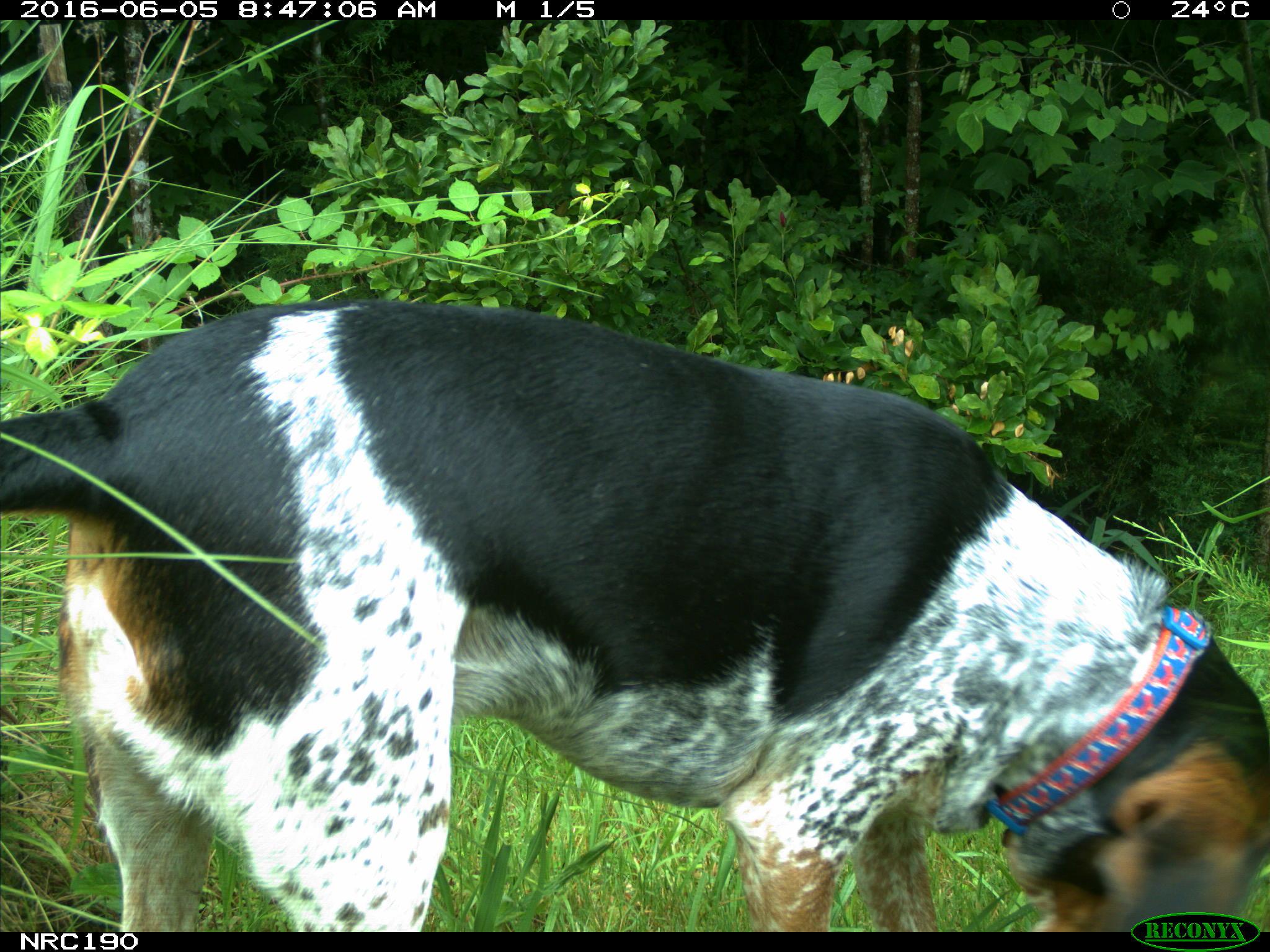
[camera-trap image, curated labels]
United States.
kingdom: Animalia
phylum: Chordata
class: Mammalia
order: Carnivora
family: Canidae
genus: Canis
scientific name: Canis familiaris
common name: domestic dog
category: Dog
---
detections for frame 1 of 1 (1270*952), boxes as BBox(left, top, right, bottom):
Dog: BBox(0, 293, 1265, 929)